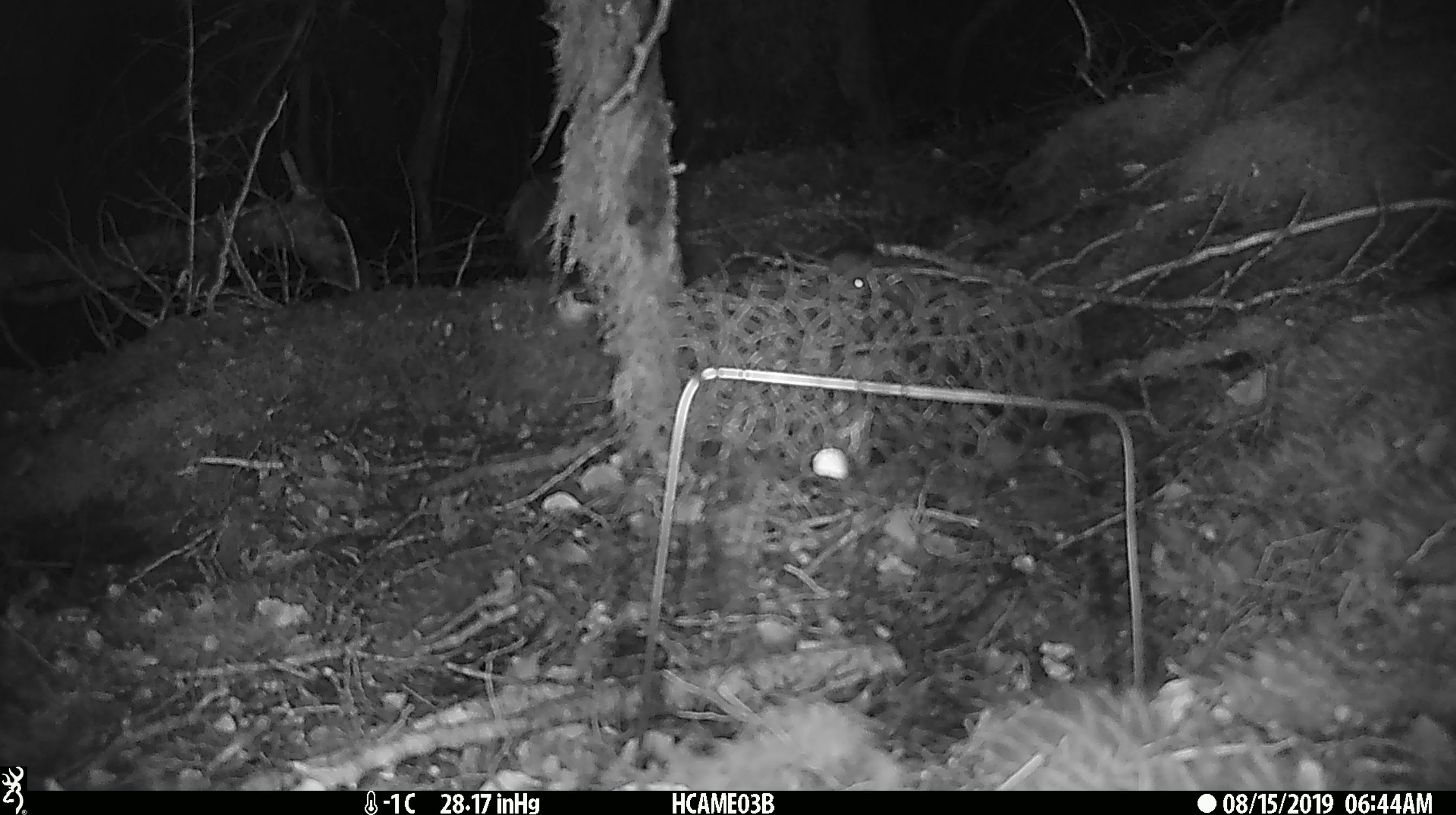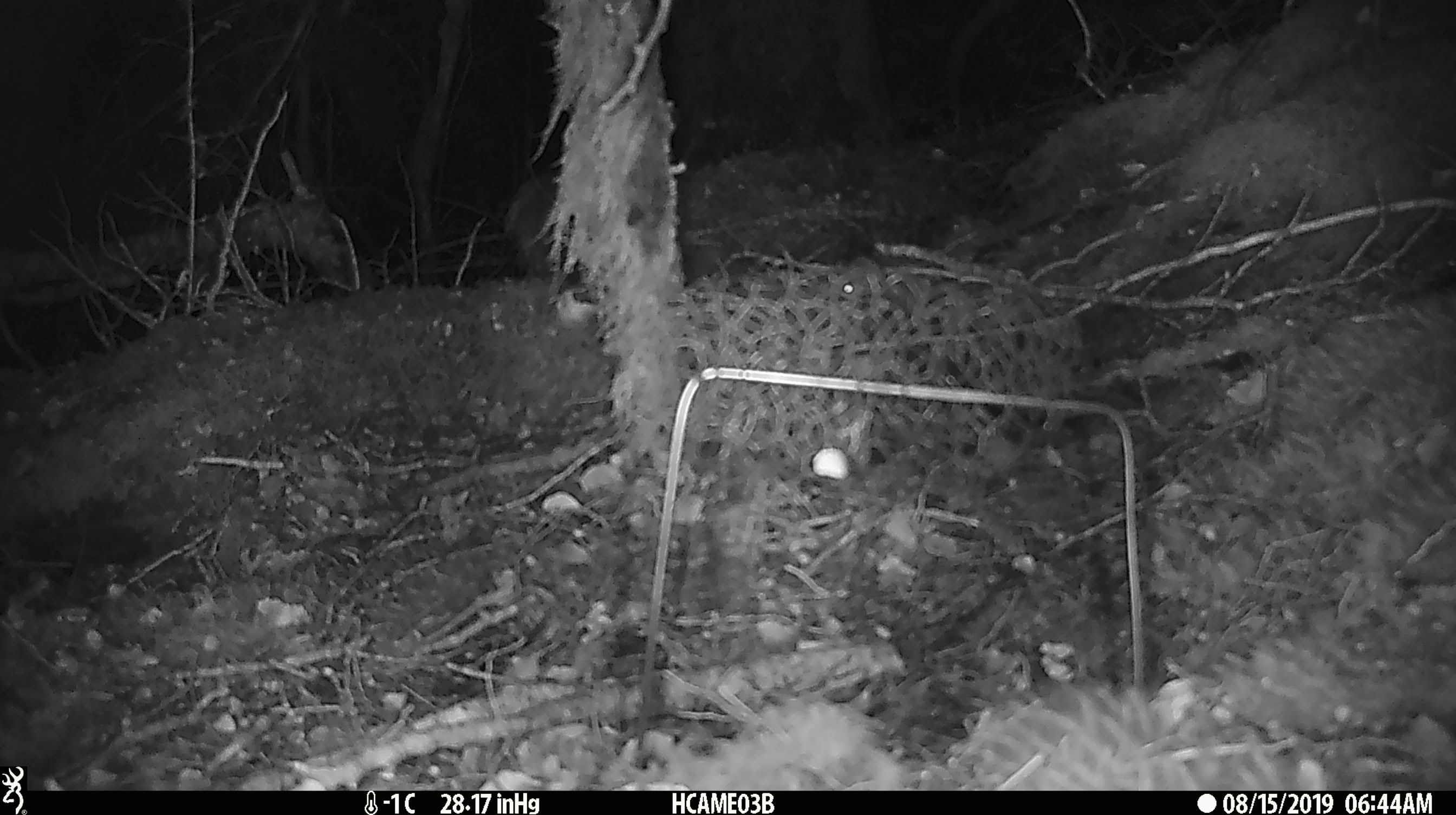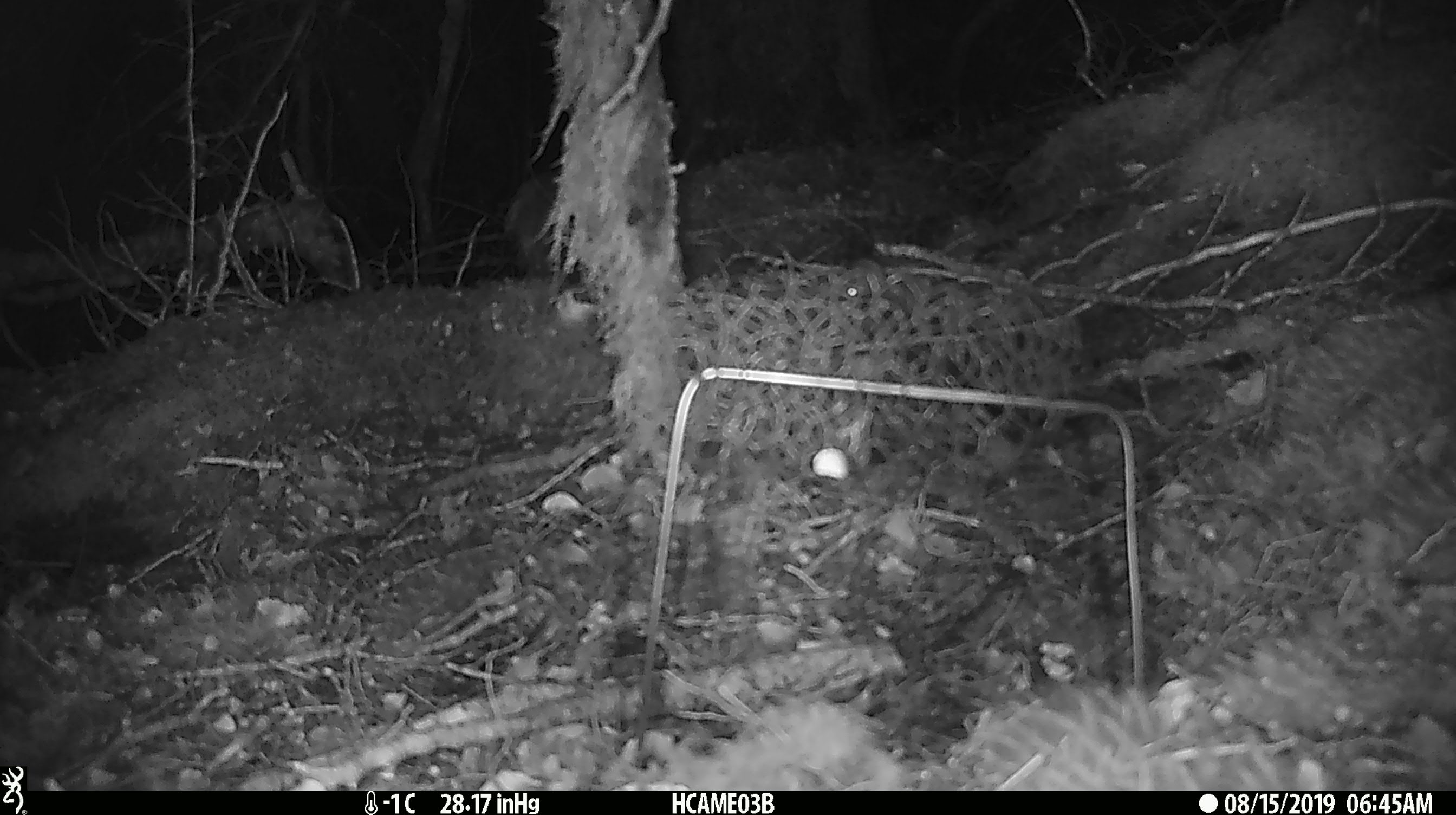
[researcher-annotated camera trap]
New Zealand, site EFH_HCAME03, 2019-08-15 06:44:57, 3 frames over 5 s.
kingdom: Animalia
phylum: Chordata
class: Mammalia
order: Rodentia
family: Muridae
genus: Mus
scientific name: Mus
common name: mouse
Mouse (Mus).